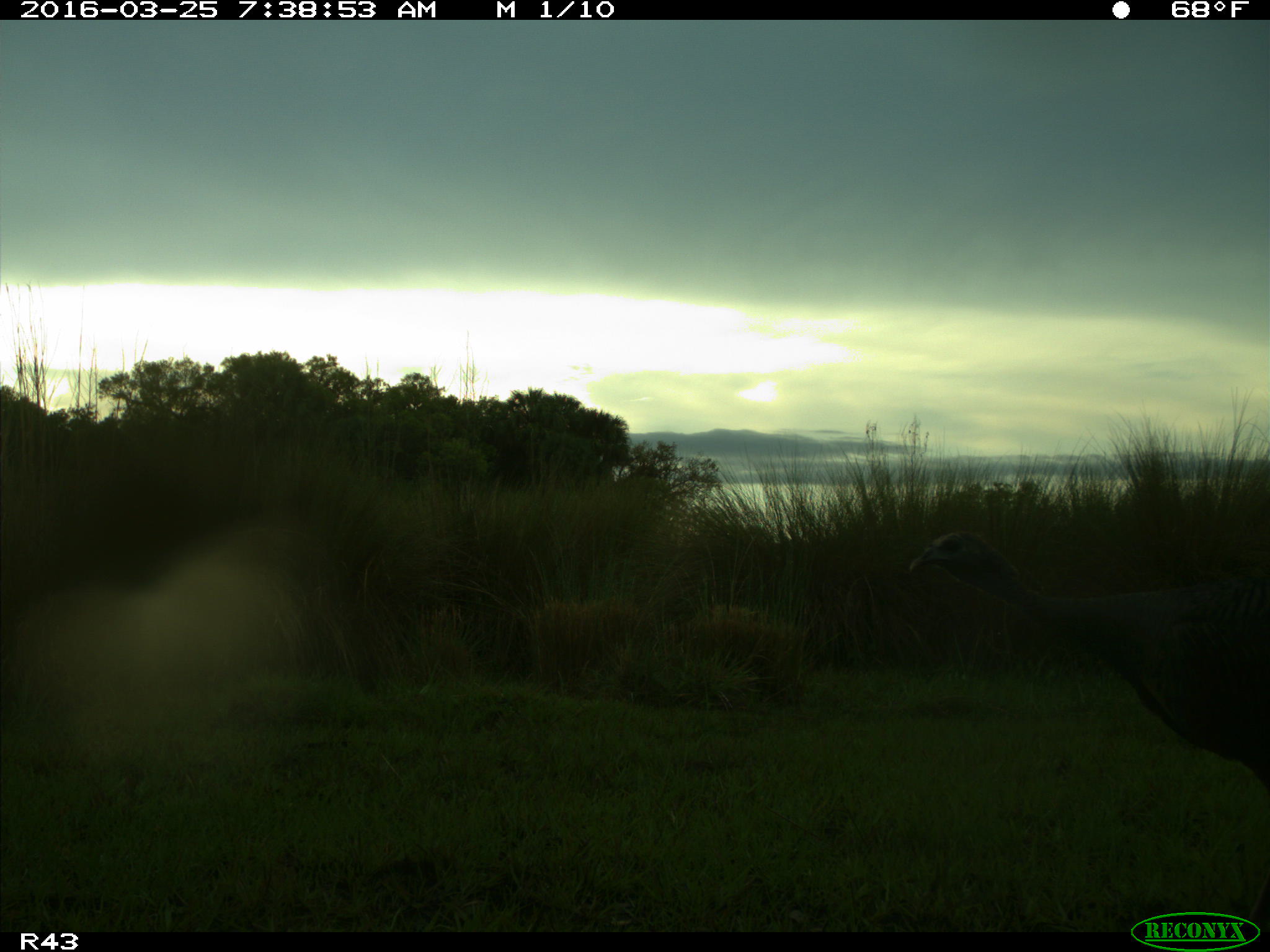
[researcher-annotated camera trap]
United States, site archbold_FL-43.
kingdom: Animalia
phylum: Chordata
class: Aves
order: Galliformes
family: Phasianidae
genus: Meleagris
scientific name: Meleagris gallopavo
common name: wild turkey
Meleagris gallopavo (wild turkey).